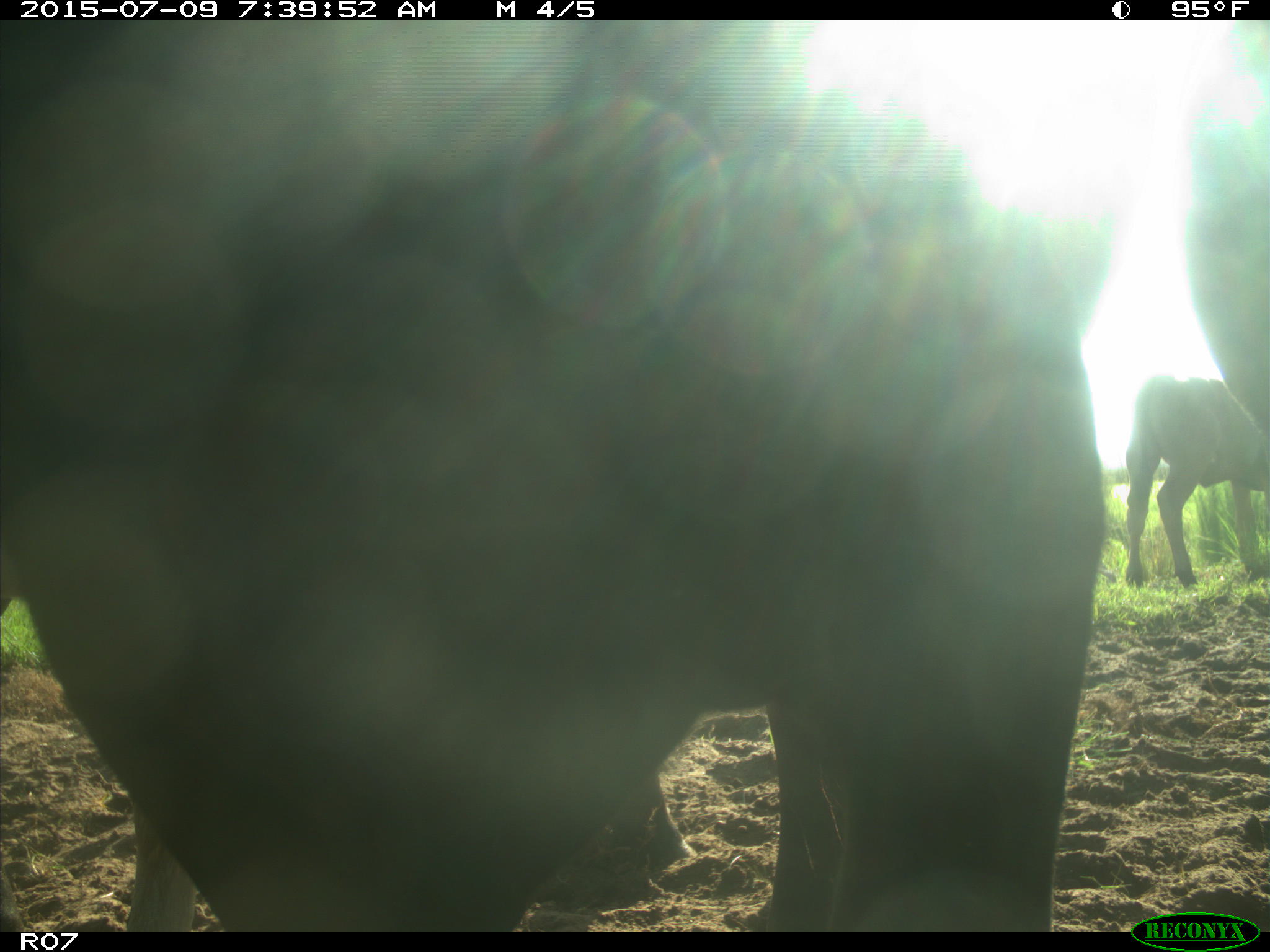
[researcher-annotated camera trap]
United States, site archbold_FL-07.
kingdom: Animalia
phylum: Chordata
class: Mammalia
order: Artiodactyla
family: Bovidae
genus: Bos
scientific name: Bos taurus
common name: domestic cow